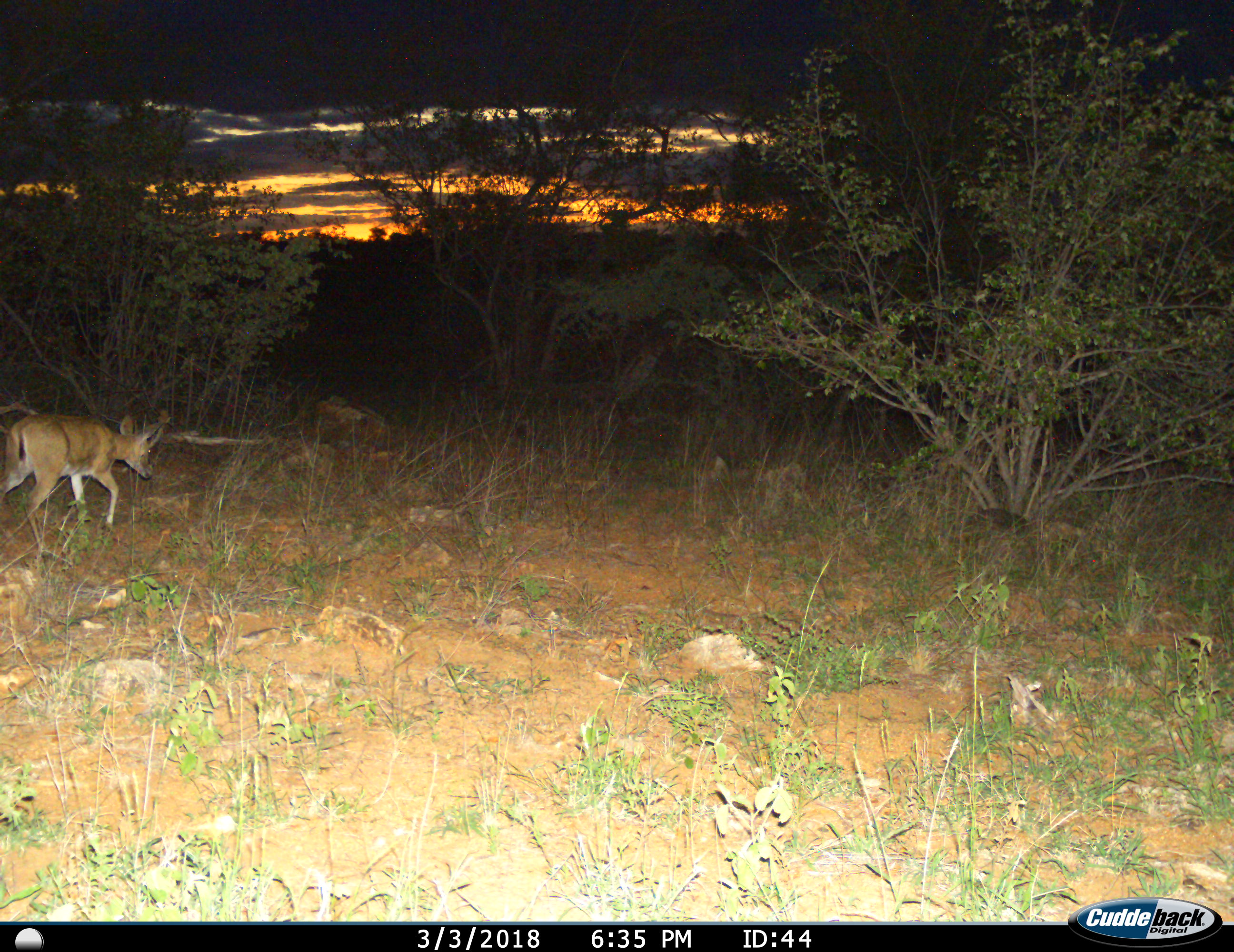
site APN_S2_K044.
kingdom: Animalia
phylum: Chordata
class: Mammalia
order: Artiodactyla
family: Bovidae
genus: Aepyceros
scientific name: Aepyceros melampus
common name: impala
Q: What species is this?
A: Impala (Aepyceros melampus).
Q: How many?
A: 1.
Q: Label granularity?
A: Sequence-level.